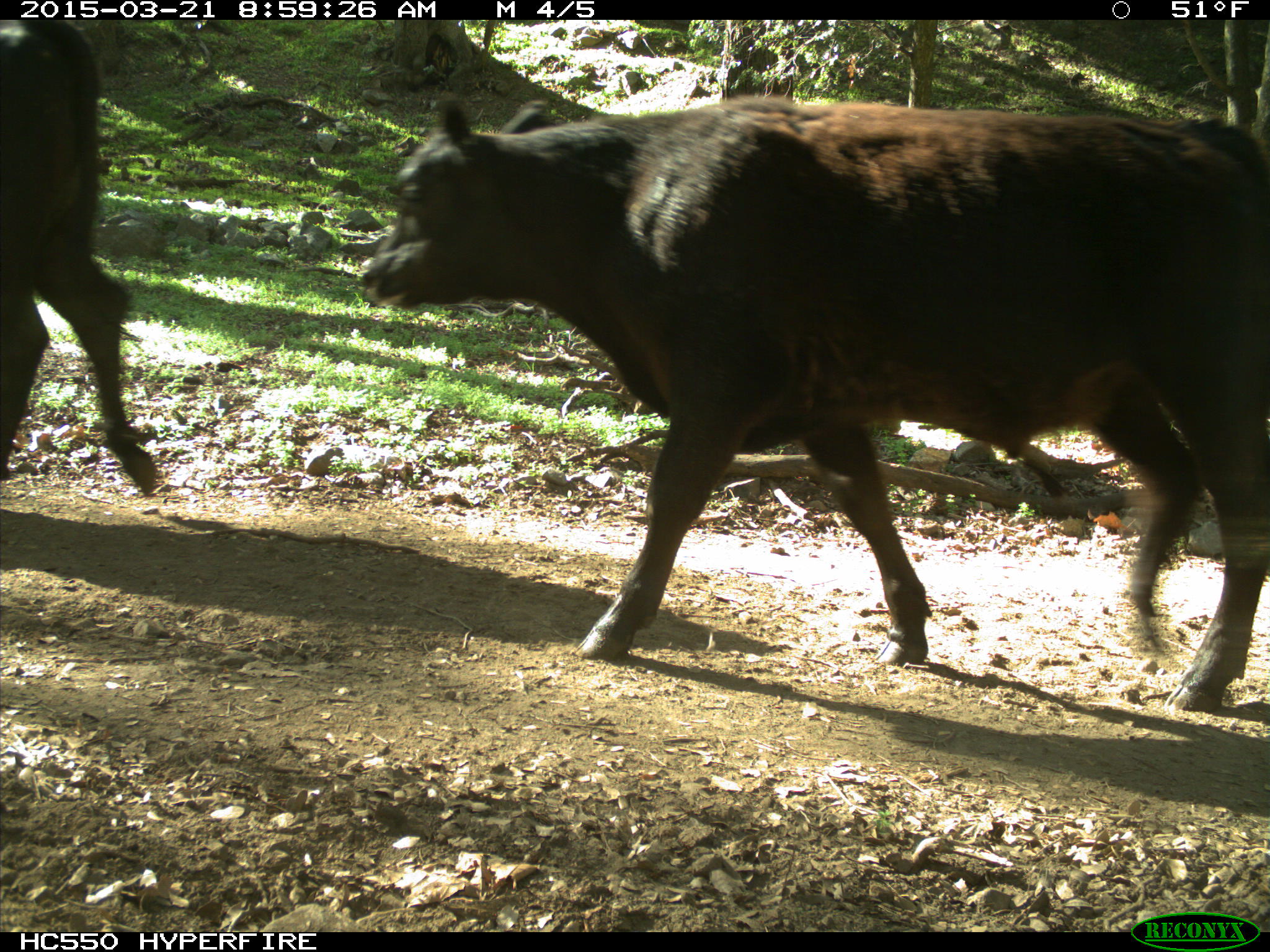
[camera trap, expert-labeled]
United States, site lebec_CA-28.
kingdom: Animalia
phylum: Chordata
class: Mammalia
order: Artiodactyla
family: Bovidae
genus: Bos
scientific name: Bos taurus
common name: domestic cow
Bos taurus (domestic cow).